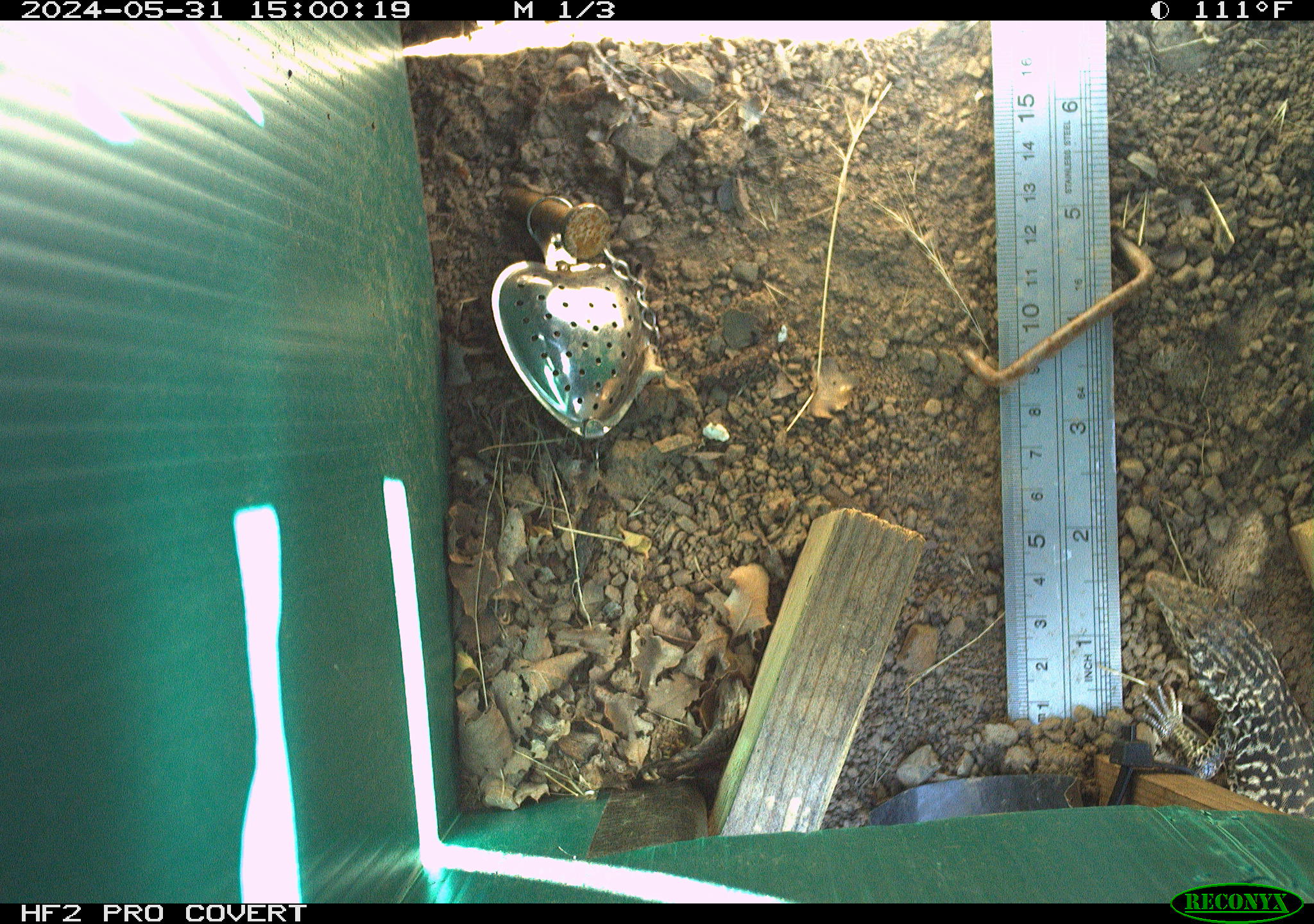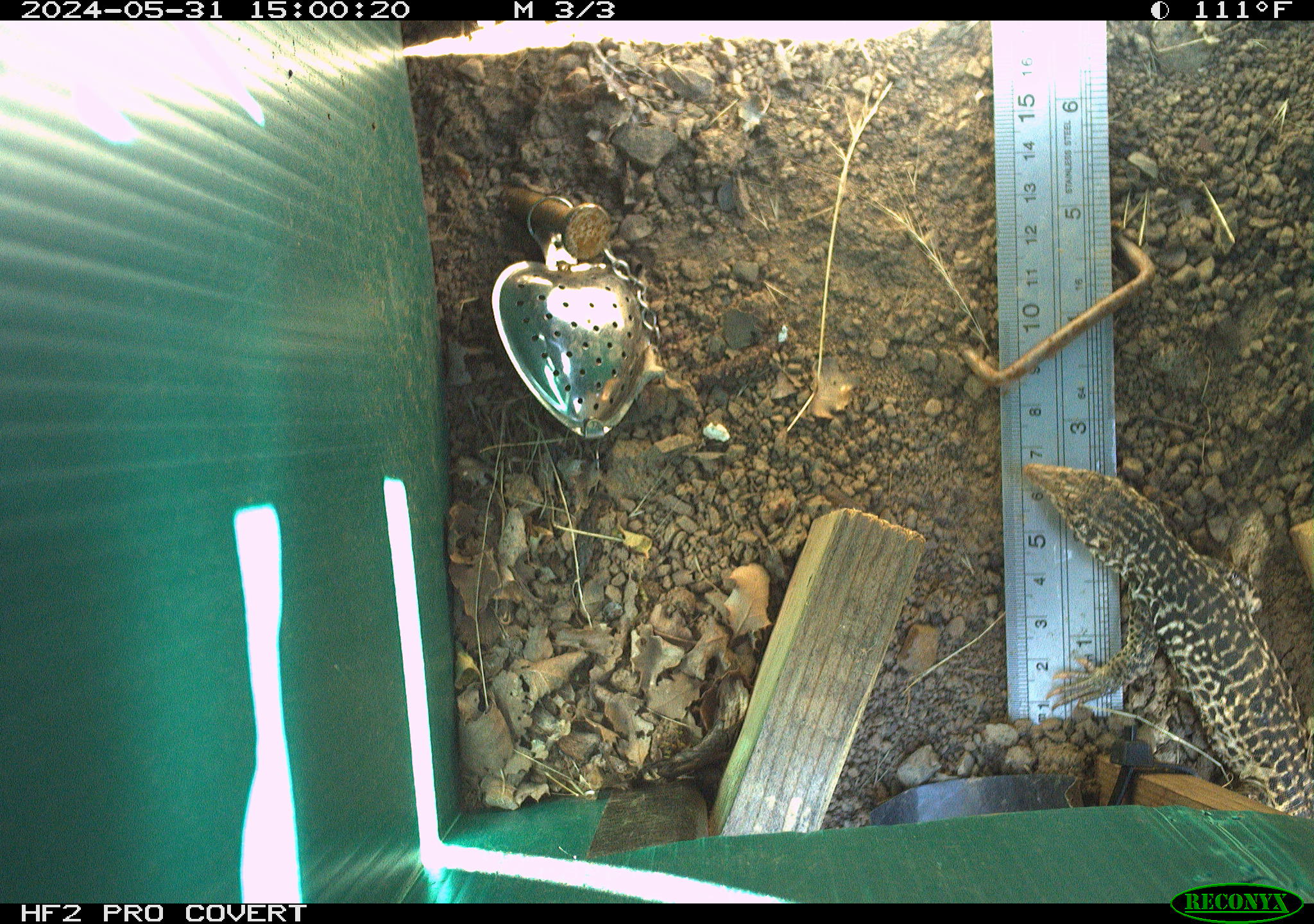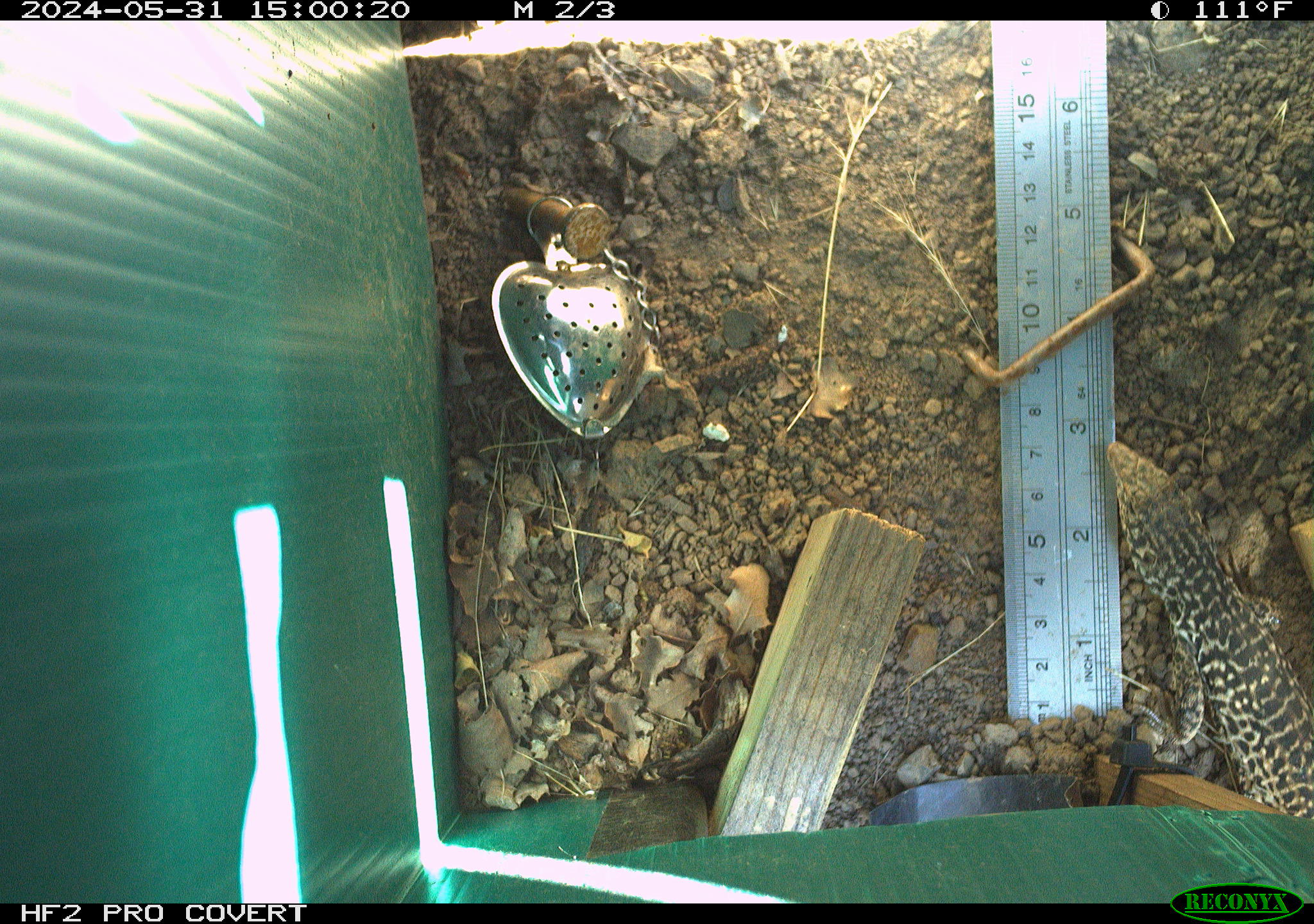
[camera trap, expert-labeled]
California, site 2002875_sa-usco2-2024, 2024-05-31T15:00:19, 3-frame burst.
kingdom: Animalia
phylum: Chordata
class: Reptilia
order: Squamata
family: Teiidae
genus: Aspidoscelis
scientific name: Aspidoscelis tigris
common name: western whiptail